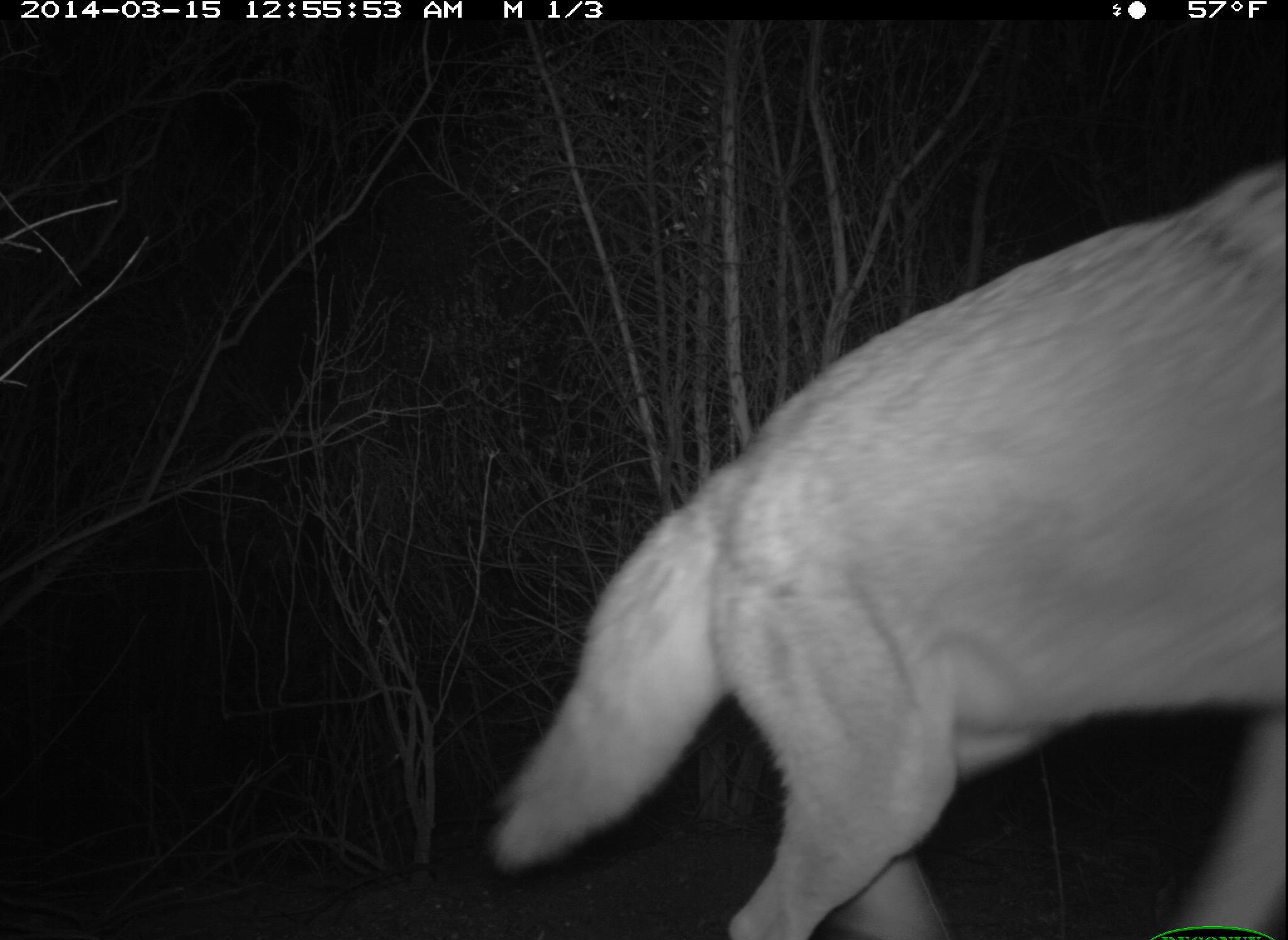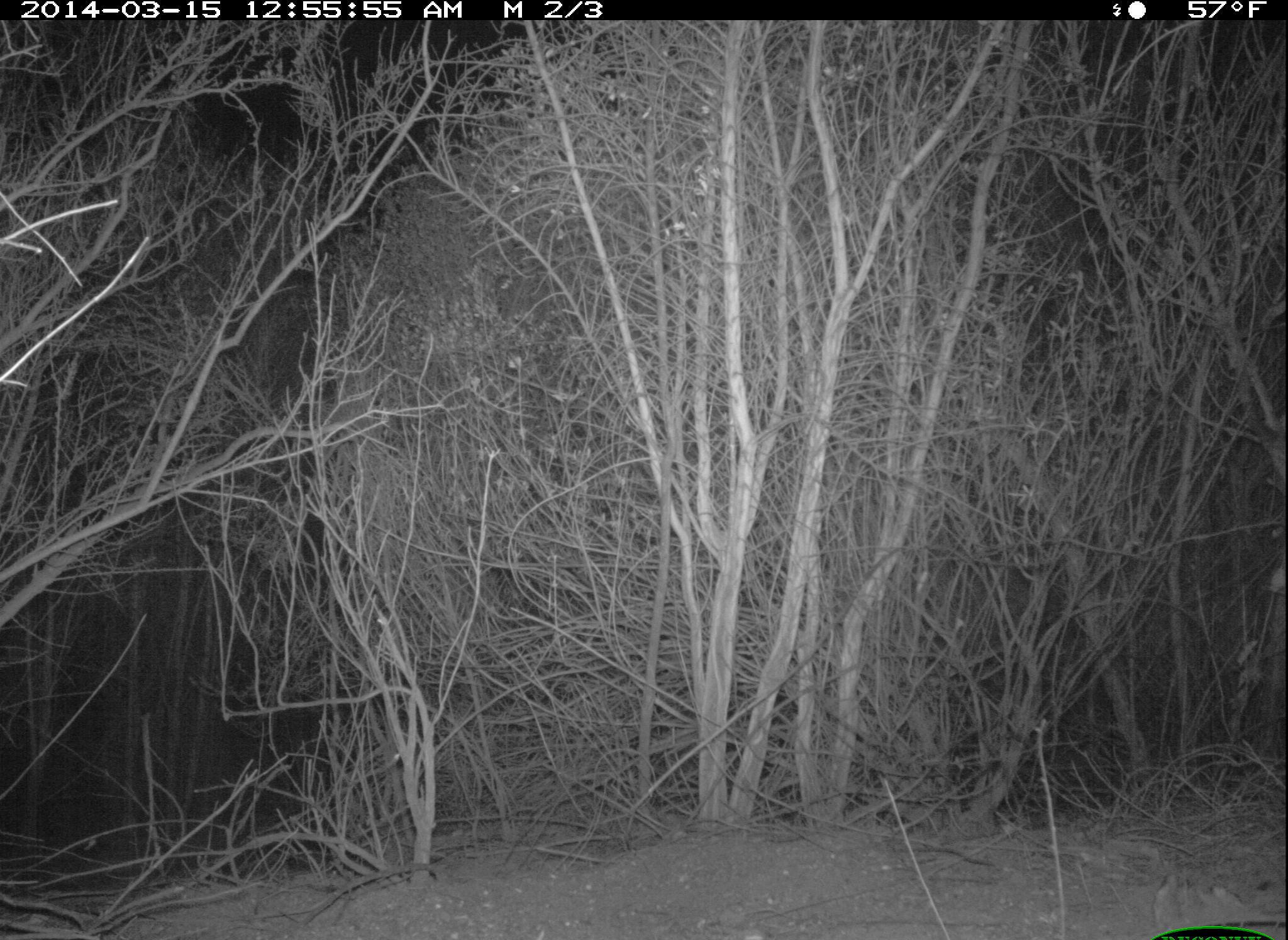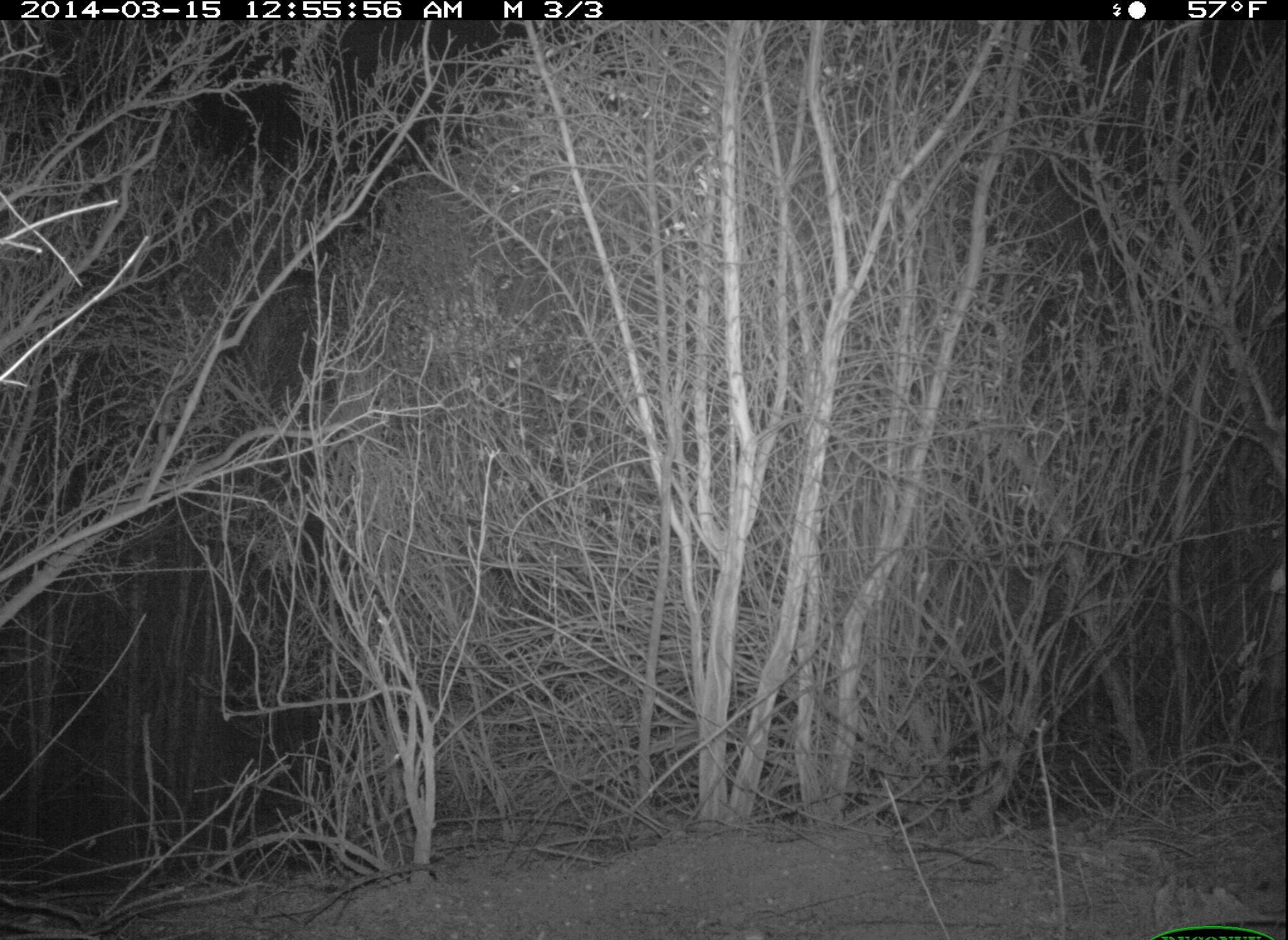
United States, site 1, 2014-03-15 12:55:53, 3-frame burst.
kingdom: Animalia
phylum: Chordata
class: Mammalia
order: Carnivora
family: Canidae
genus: Canis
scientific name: Canis latrans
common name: coyote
Coyote (Canis latrans).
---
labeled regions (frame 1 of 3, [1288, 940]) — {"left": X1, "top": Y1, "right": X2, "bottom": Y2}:
coyote: {"left": 484, "top": 162, "right": 1288, "bottom": 940}